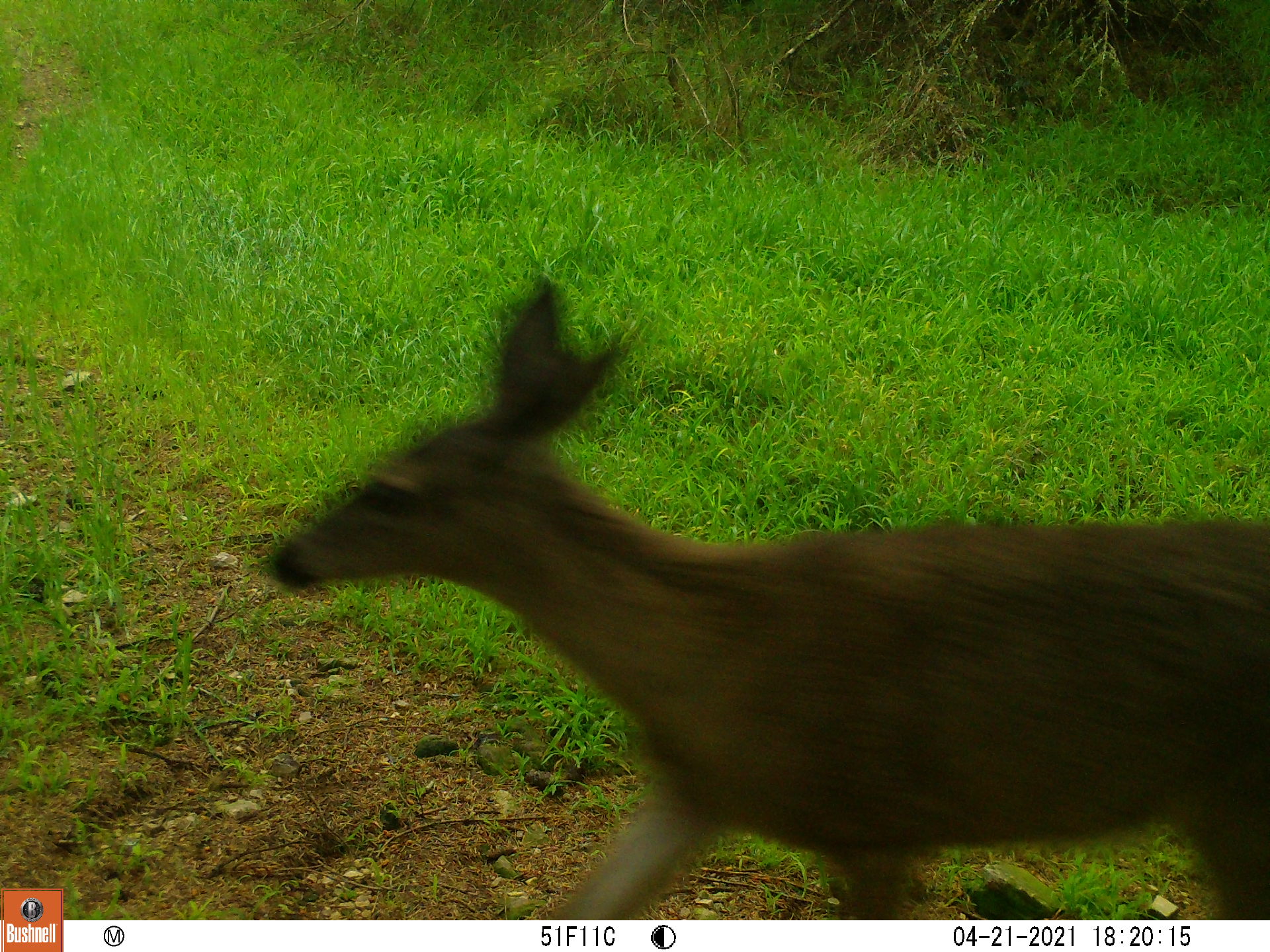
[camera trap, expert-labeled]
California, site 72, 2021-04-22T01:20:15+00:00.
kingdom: Animalia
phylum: Chordata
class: Mammalia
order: Artiodactyla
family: Cervidae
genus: Odocoileus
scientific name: Odocoileus hemionus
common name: mule deer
Mule deer (Odocoileus hemionus).